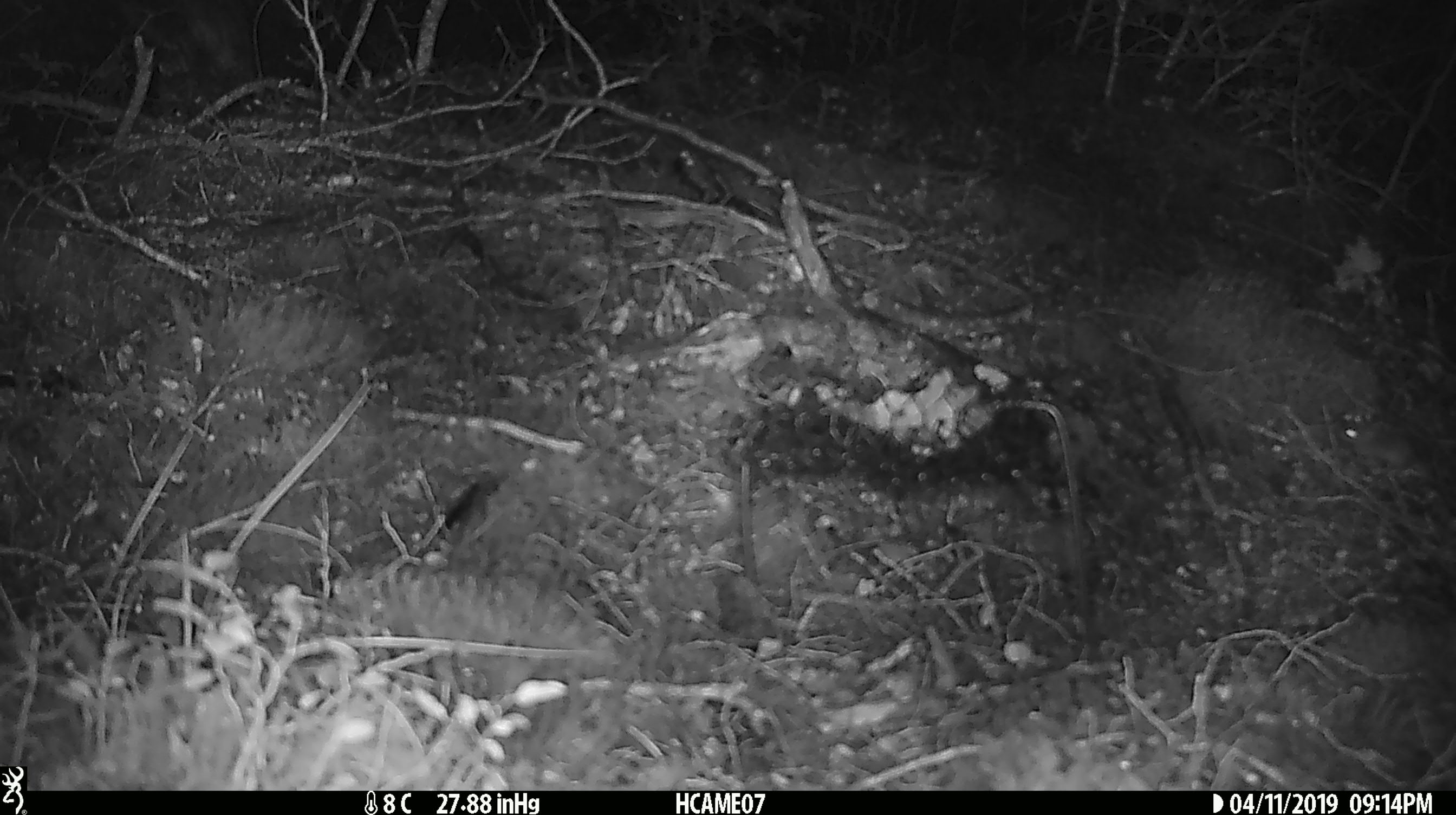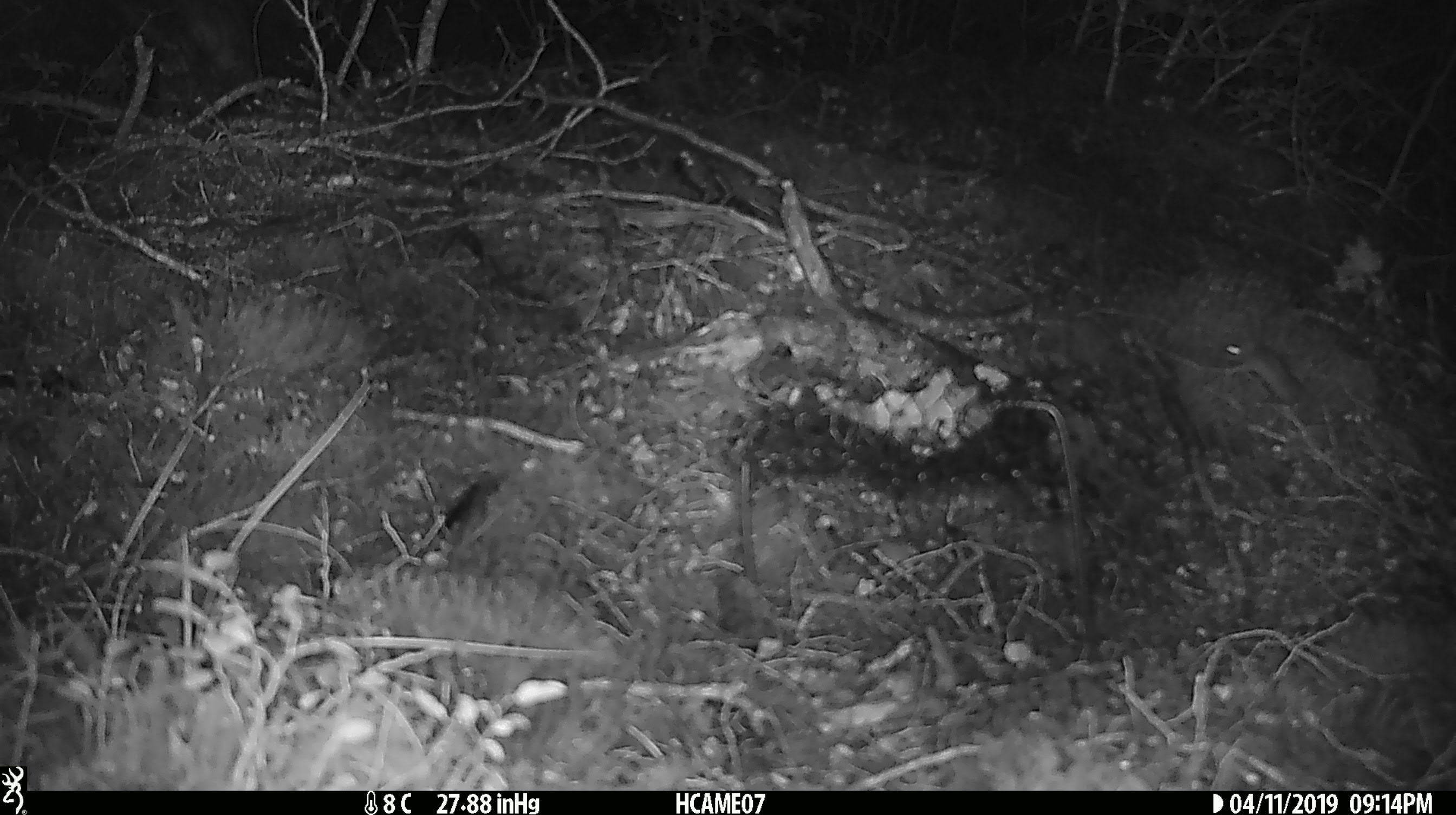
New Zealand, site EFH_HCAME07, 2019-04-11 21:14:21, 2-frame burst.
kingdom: Animalia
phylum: Chordata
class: Mammalia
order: Rodentia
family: Muridae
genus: Mus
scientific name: Mus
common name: mouse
Mouse (Mus).